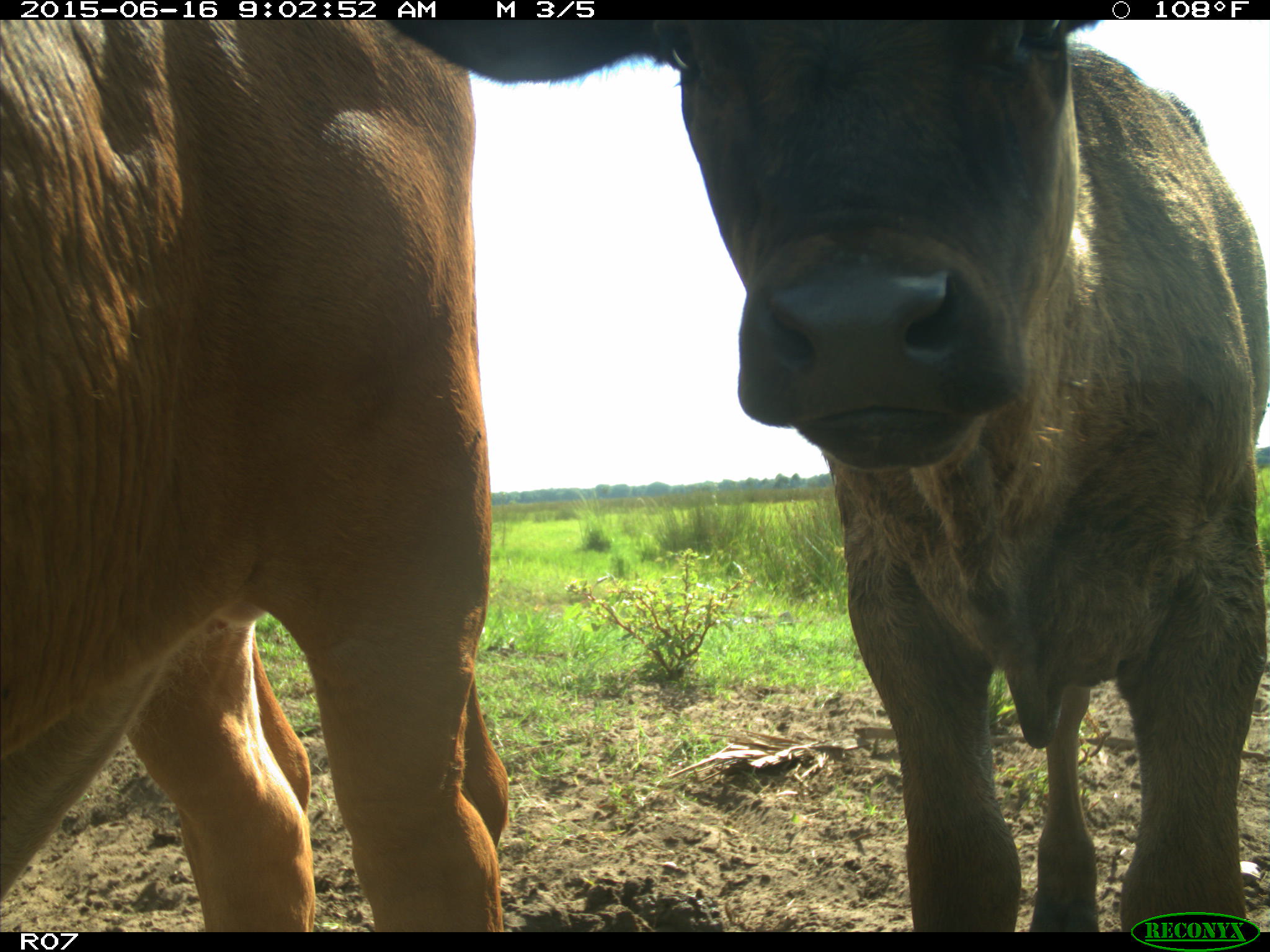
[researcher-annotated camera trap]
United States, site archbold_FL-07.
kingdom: Animalia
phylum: Chordata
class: Mammalia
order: Artiodactyla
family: Bovidae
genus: Bos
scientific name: Bos taurus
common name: domestic cow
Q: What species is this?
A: Bos taurus (domestic cow).